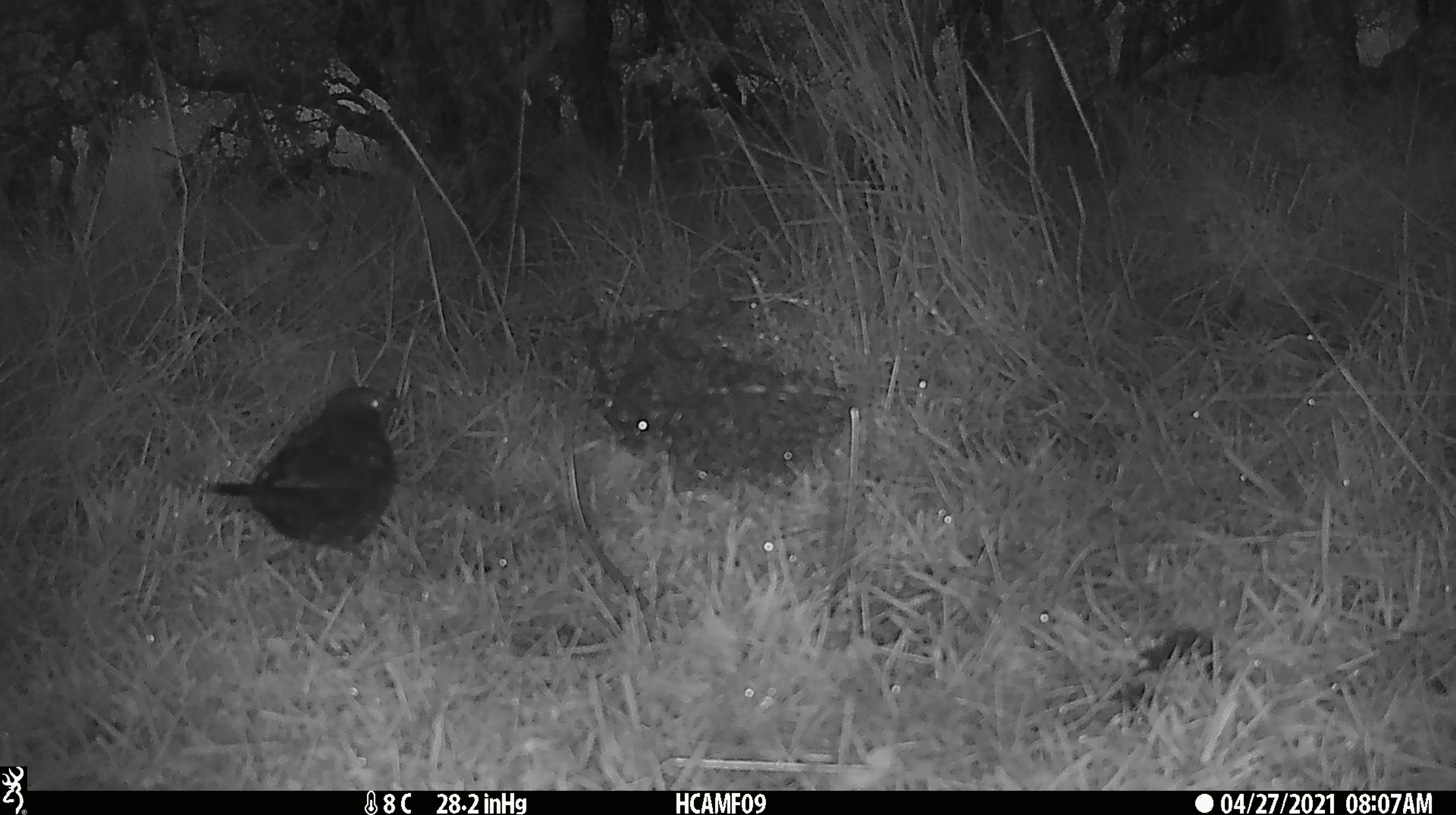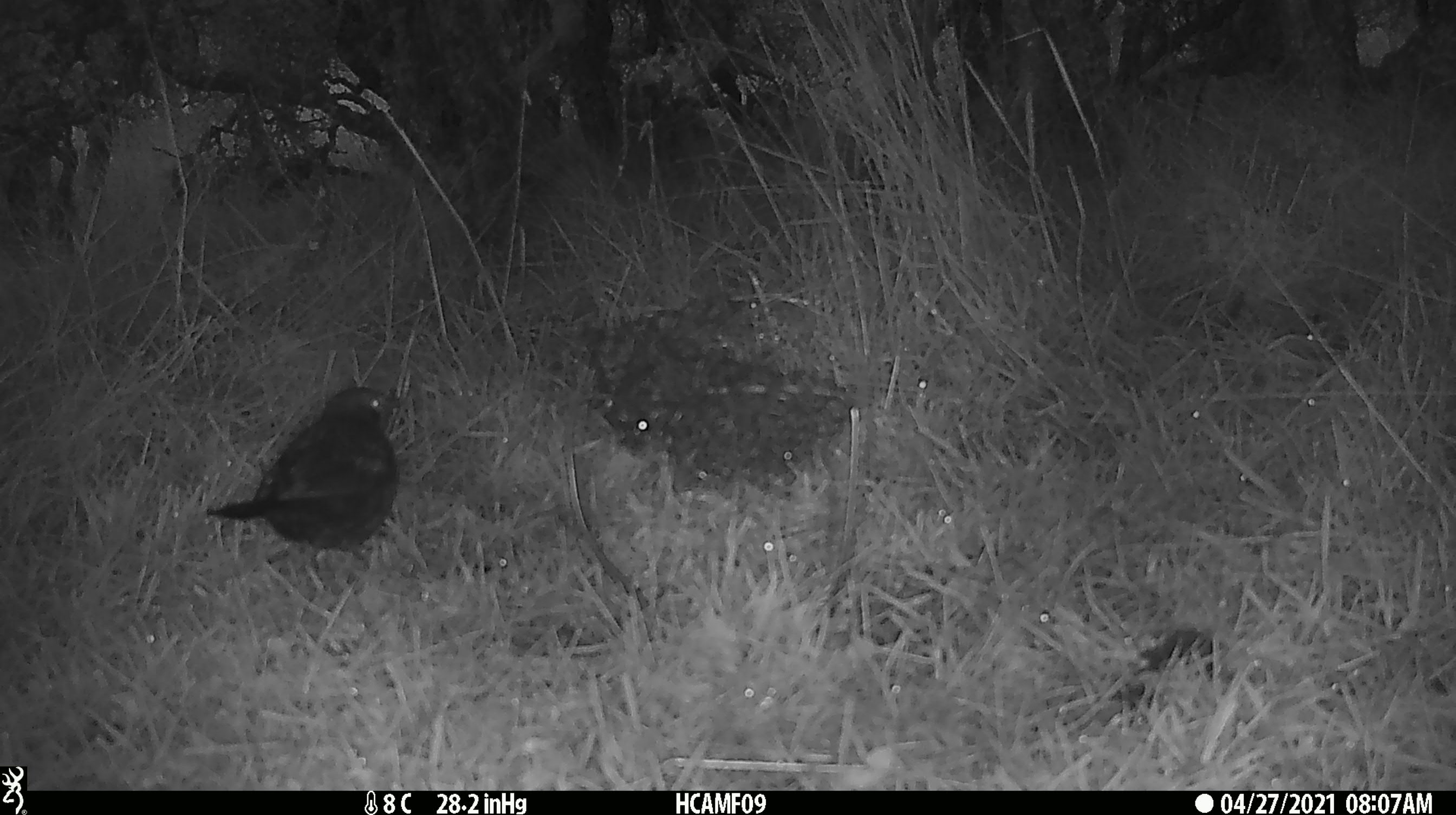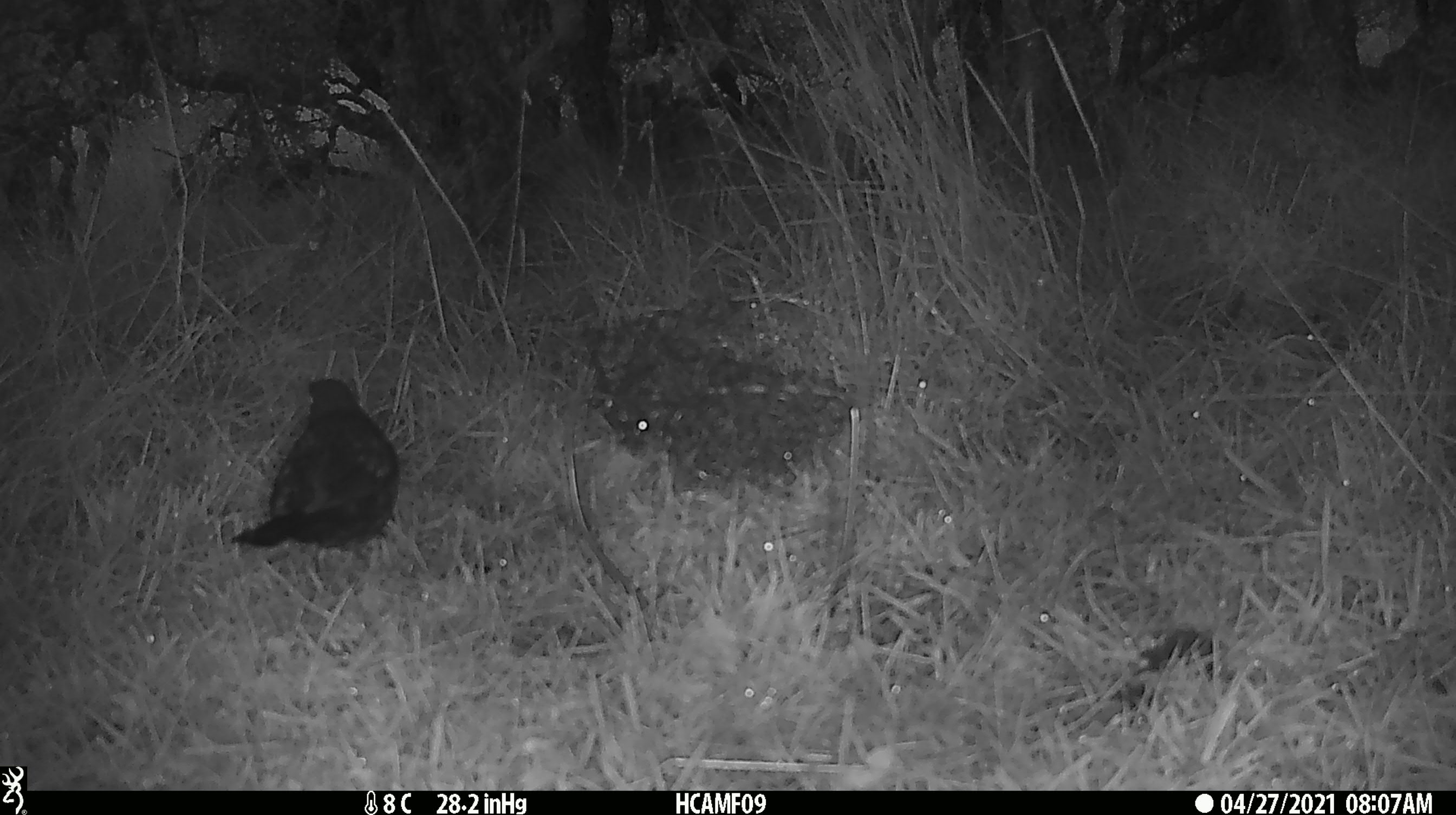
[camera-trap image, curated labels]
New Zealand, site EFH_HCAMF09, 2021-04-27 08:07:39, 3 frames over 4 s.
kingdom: Animalia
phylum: Chordata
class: Aves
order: Passeriformes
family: Turdidae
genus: Turdus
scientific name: Turdus merula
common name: eurasian blackbird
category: blackbird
Blackbird (eurasian blackbird) (Turdus merula).